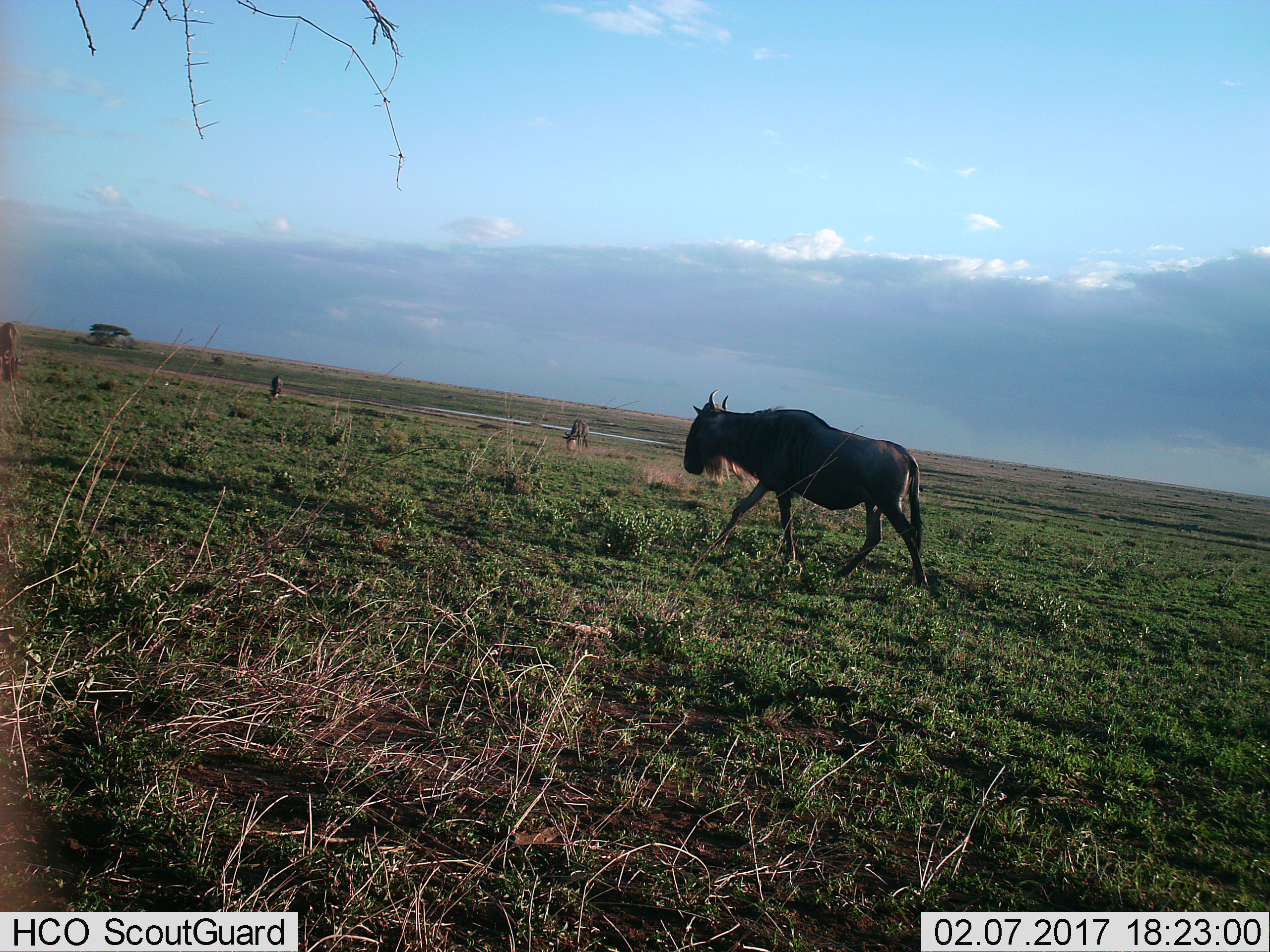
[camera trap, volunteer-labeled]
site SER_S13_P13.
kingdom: Animalia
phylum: Chordata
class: Mammalia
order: Artiodactyla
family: Bovidae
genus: Connochaetes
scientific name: Connochaetes taurinus taurinus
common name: blue wildebeest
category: wildebeestblue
Wildebeestblue (blue wildebeest) (Connochaetes taurinus taurinus), count 4. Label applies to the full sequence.